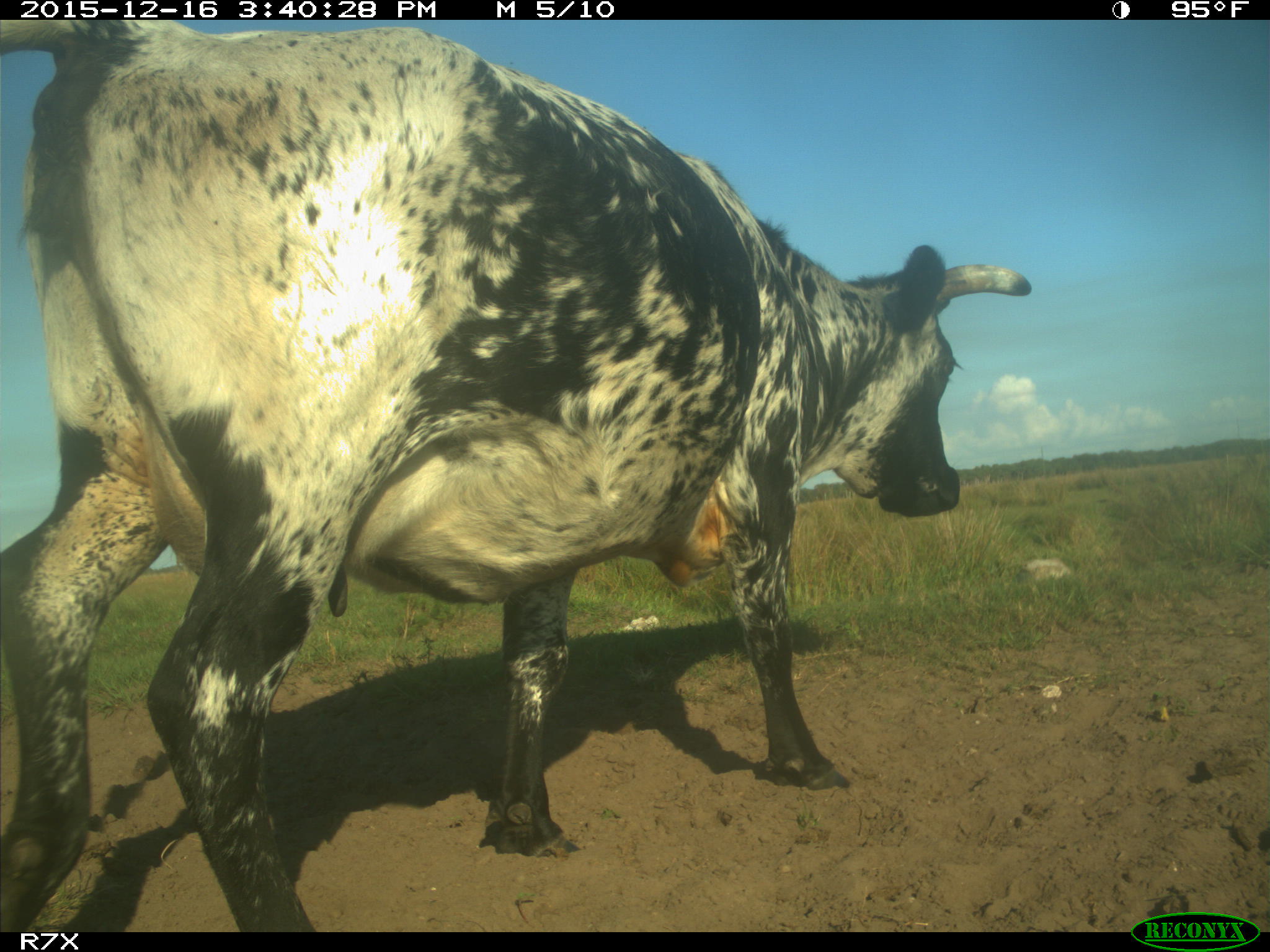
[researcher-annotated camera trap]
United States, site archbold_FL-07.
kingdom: Animalia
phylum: Chordata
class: Mammalia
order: Artiodactyla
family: Bovidae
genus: Bos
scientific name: Bos taurus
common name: domestic cow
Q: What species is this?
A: Bos taurus (domestic cow).